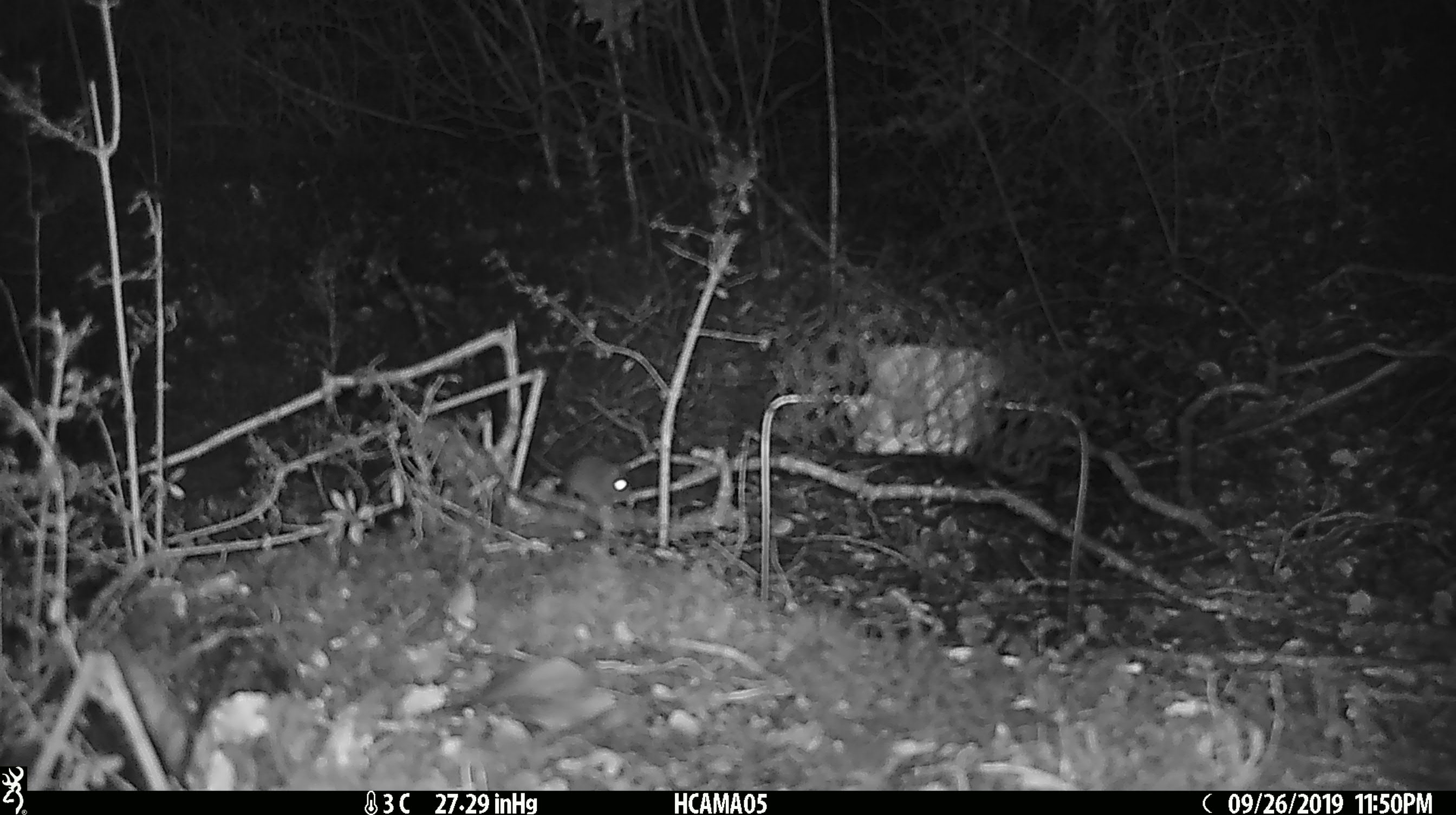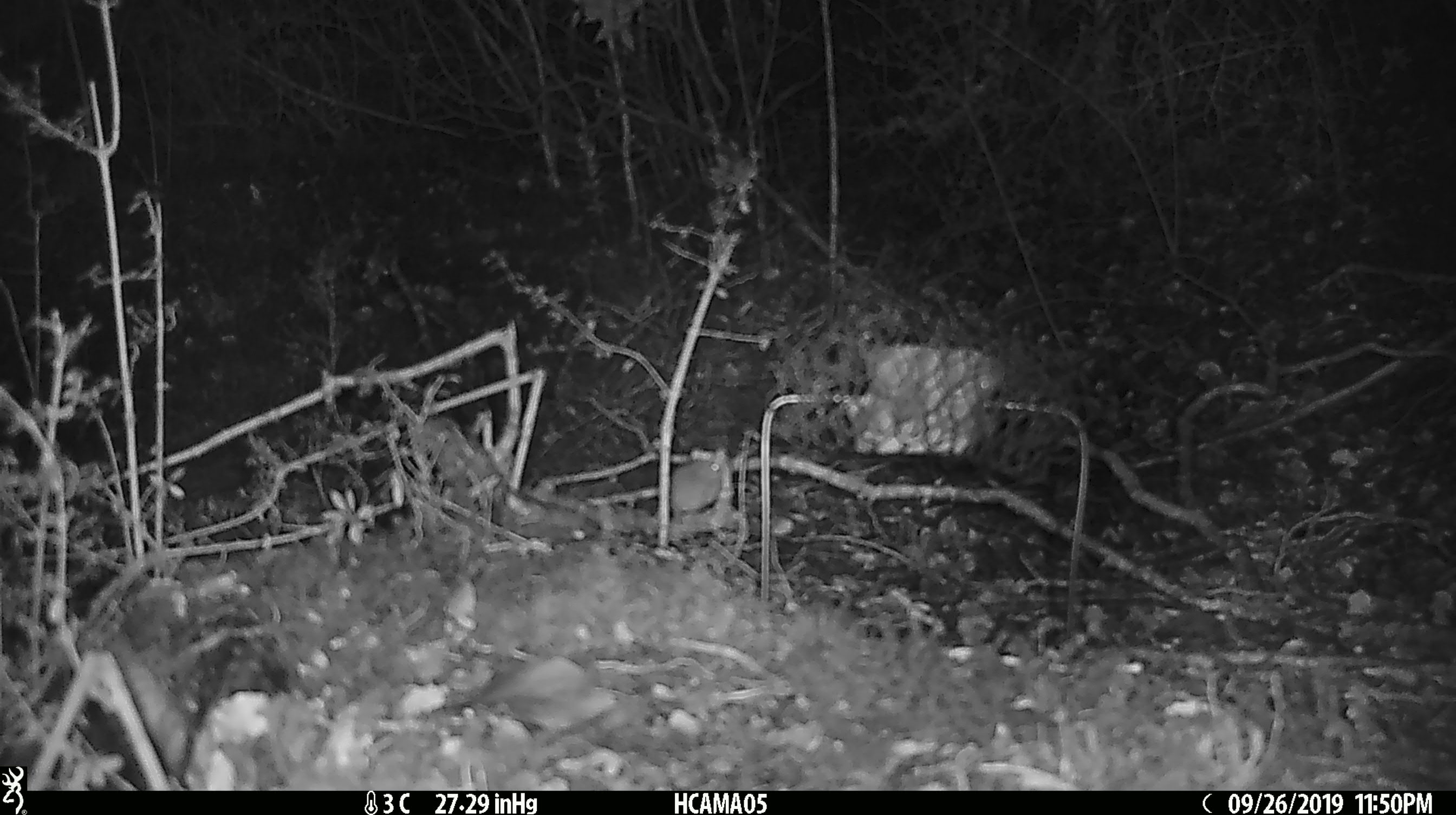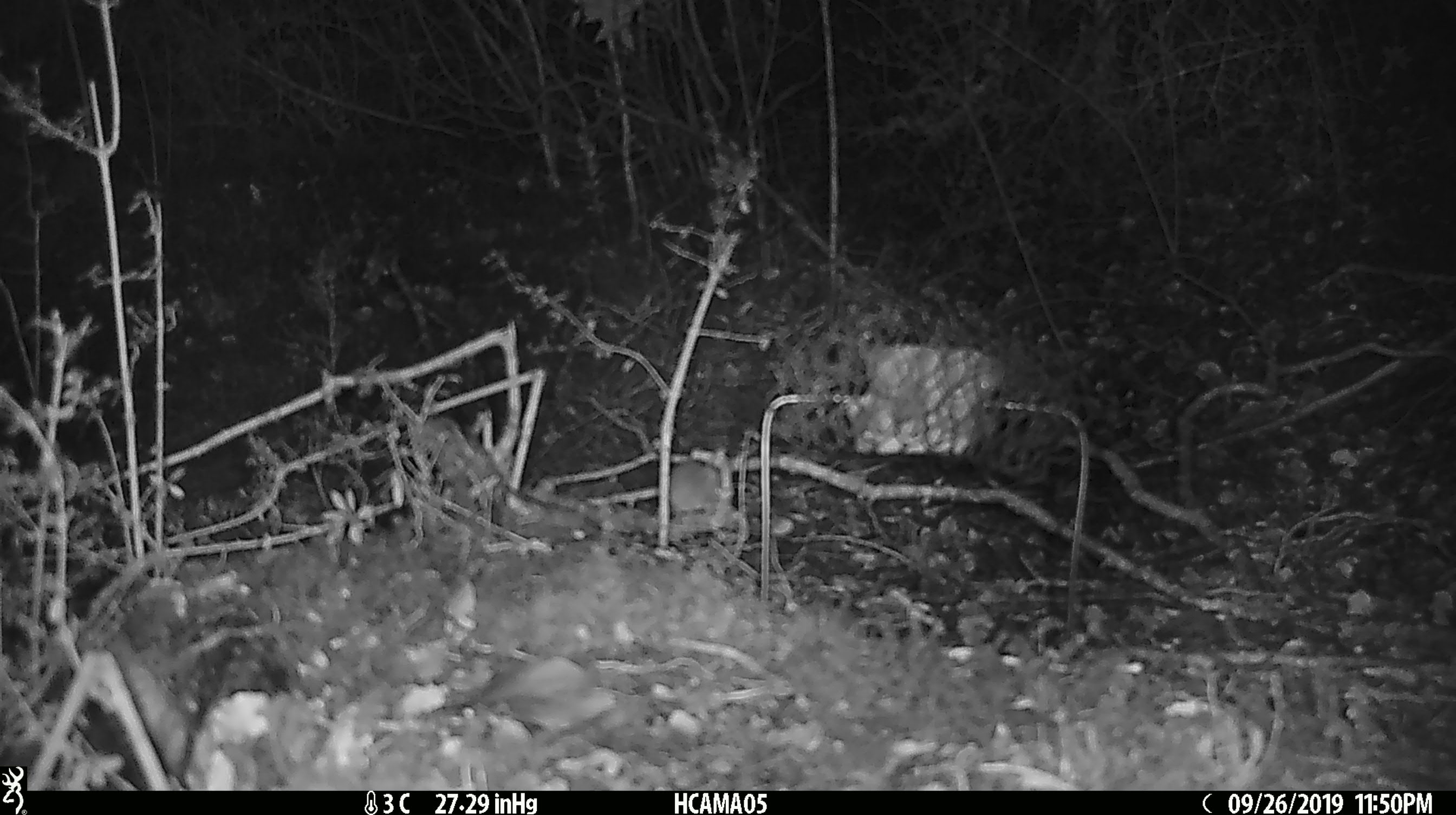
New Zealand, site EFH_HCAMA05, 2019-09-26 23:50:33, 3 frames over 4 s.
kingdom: Animalia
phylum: Chordata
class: Mammalia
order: Rodentia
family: Muridae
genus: Mus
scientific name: Mus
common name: mouse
Mouse (Mus).